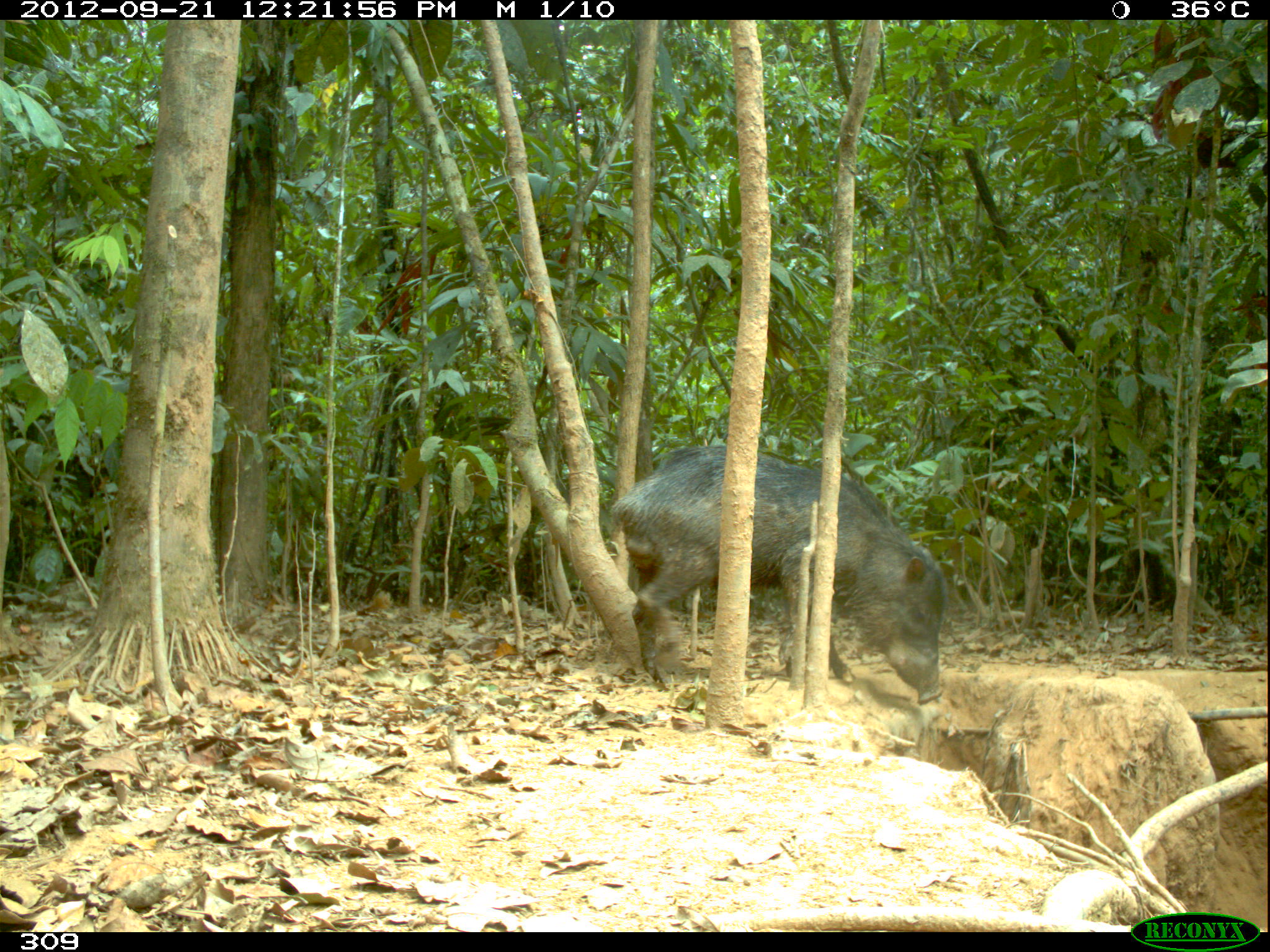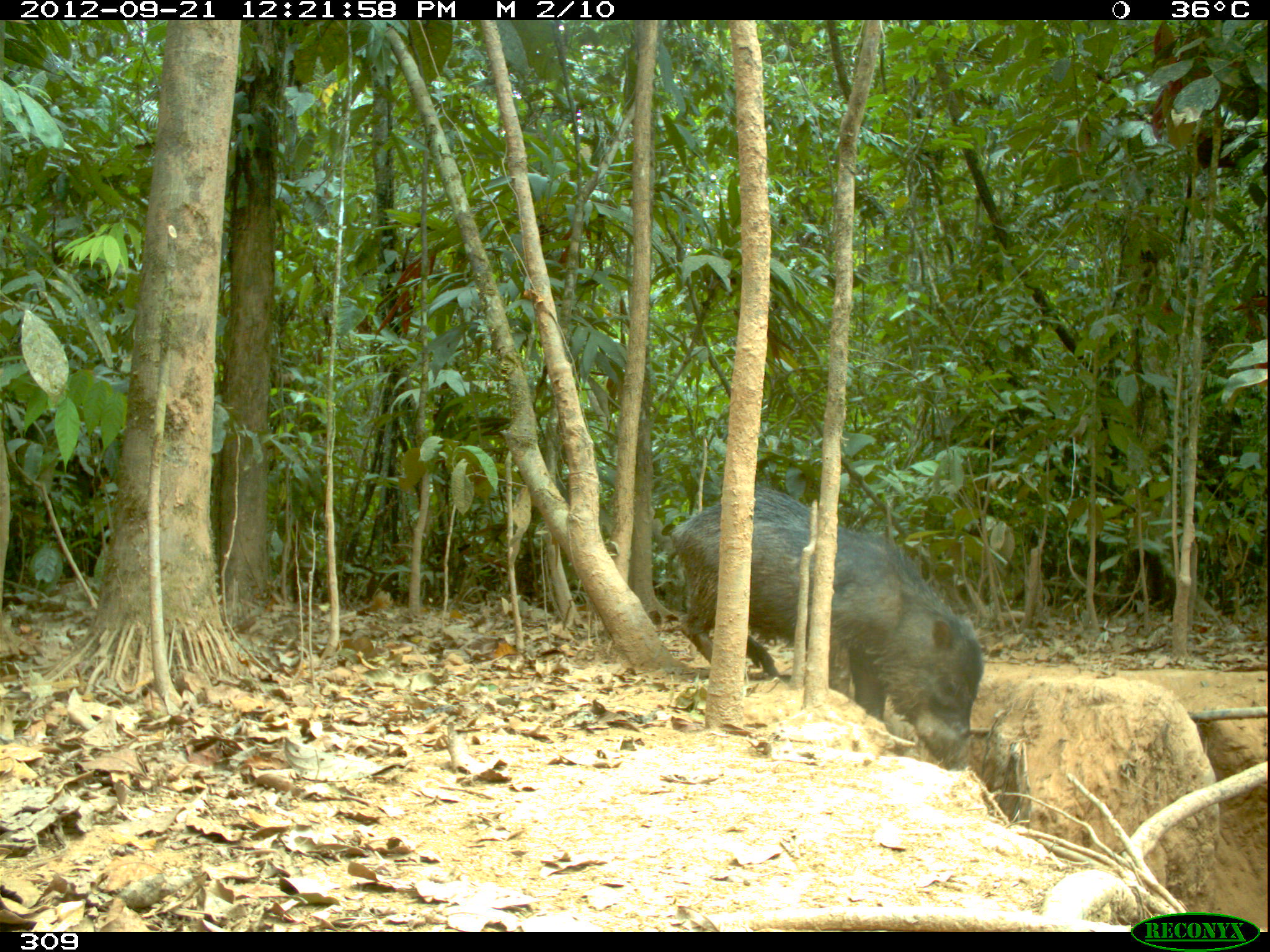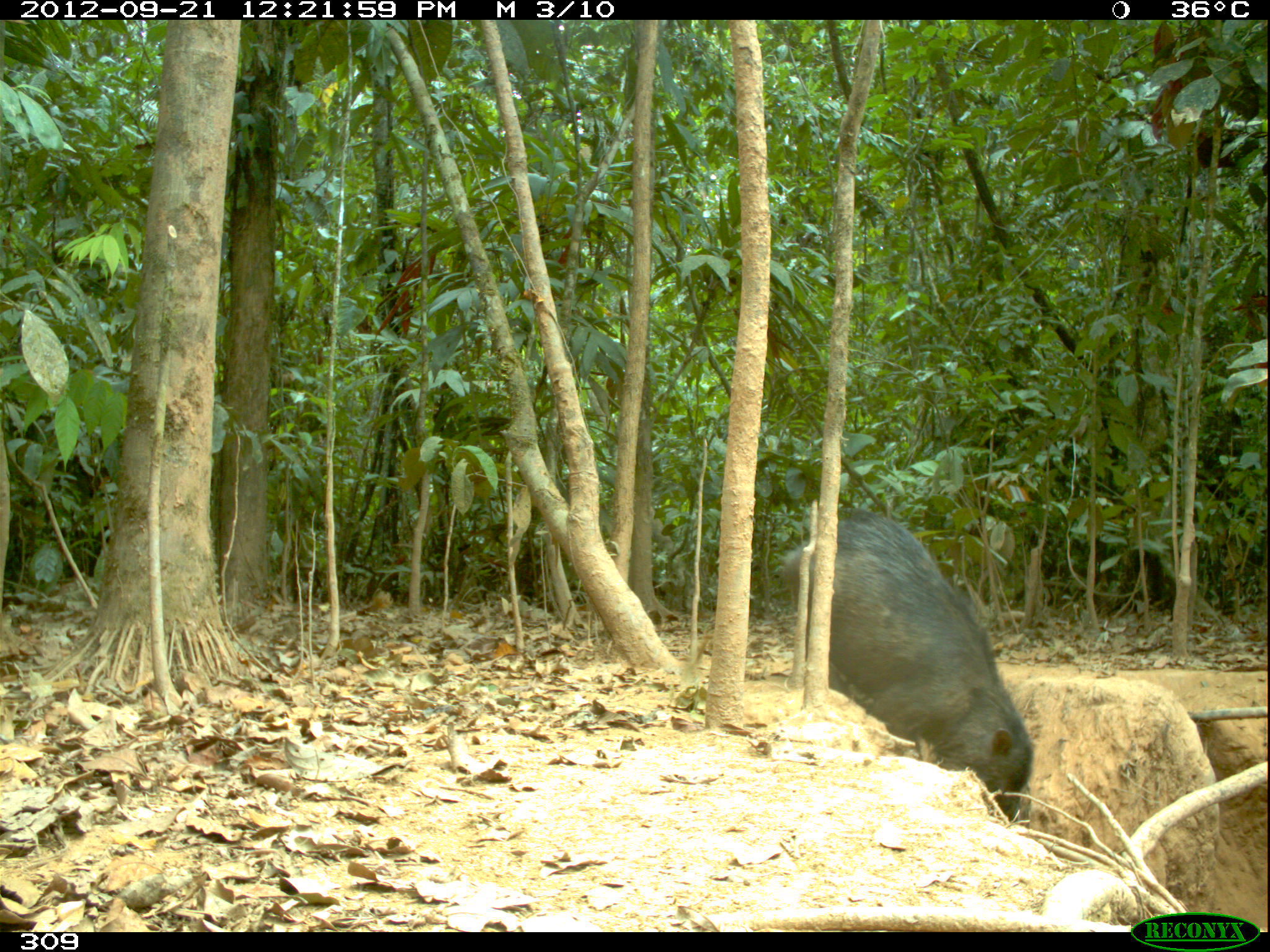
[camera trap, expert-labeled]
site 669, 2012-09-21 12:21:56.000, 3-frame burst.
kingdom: Animalia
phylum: Chordata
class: Mammalia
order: Artiodactyla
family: Tayassuidae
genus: Tayassu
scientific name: Tayassu pecari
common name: white-lipped peccary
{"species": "Tayassu pecari (white-lipped peccary)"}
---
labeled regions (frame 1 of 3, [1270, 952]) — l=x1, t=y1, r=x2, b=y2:
tayassu pecari: l=609, t=446, r=947, b=702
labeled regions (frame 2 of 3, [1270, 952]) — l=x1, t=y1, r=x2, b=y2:
tayassu pecari: l=666, t=486, r=983, b=770